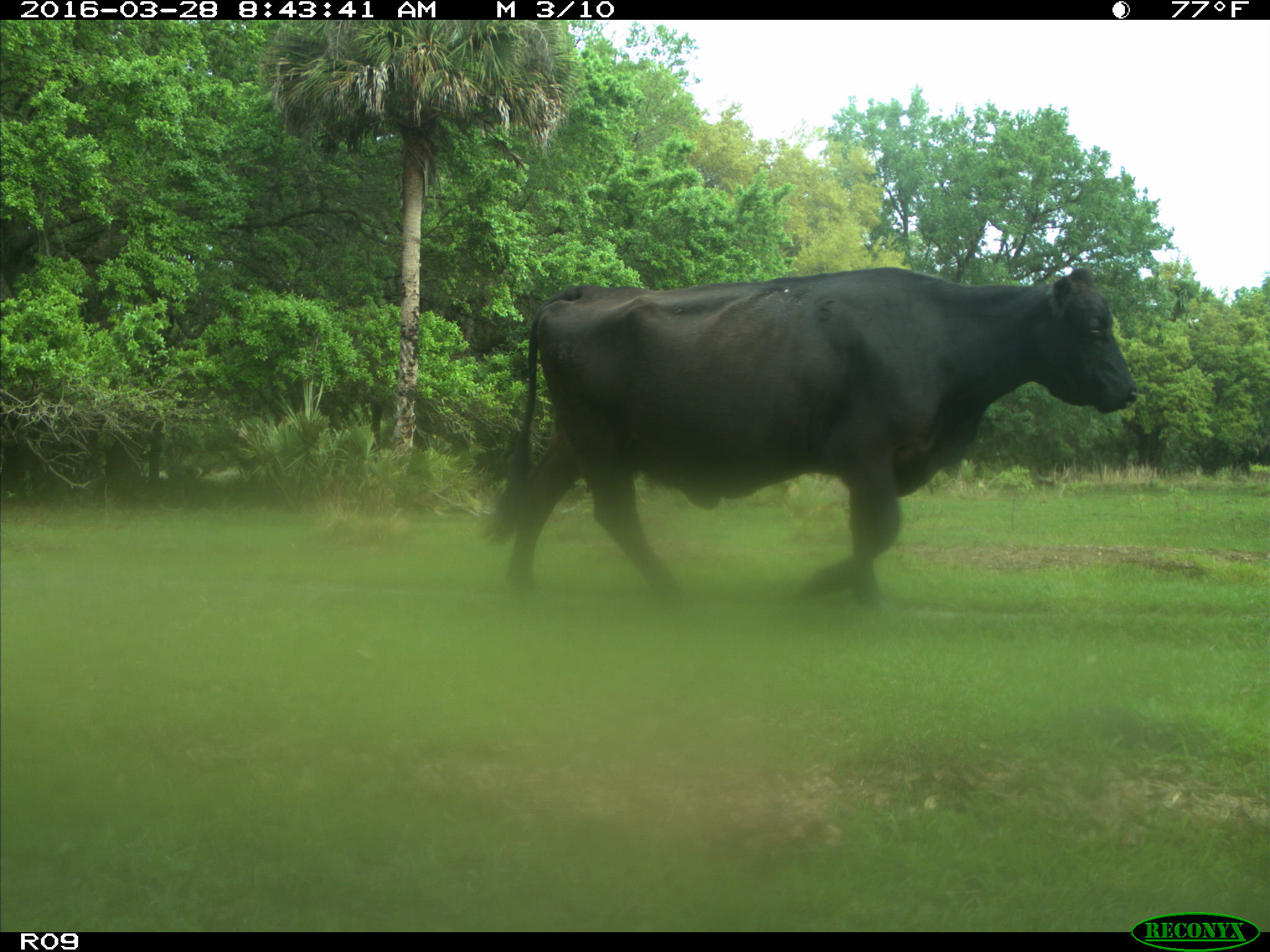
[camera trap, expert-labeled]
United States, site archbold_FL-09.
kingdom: Animalia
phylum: Chordata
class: Mammalia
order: Artiodactyla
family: Bovidae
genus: Bos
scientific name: Bos taurus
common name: domestic cow